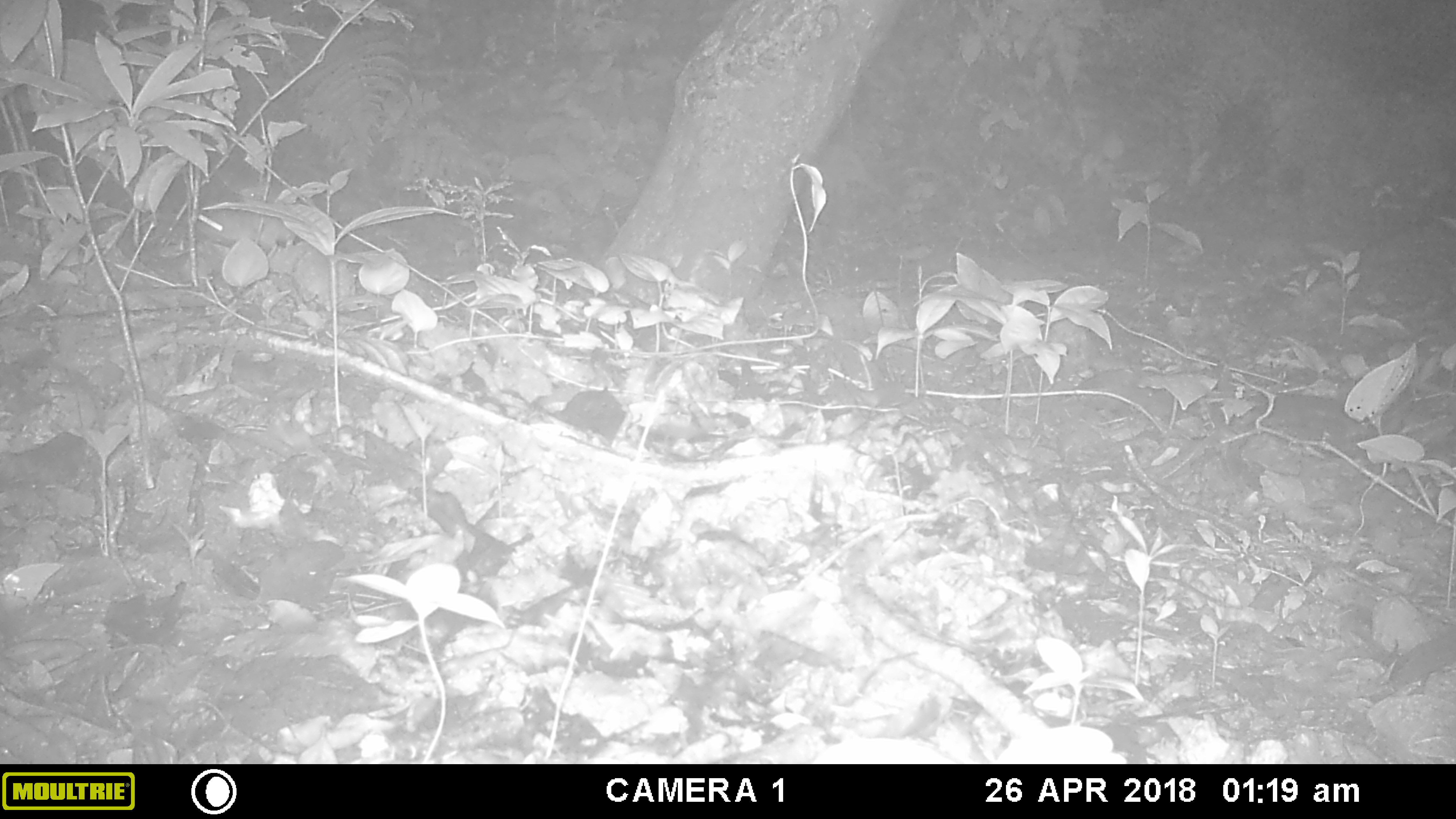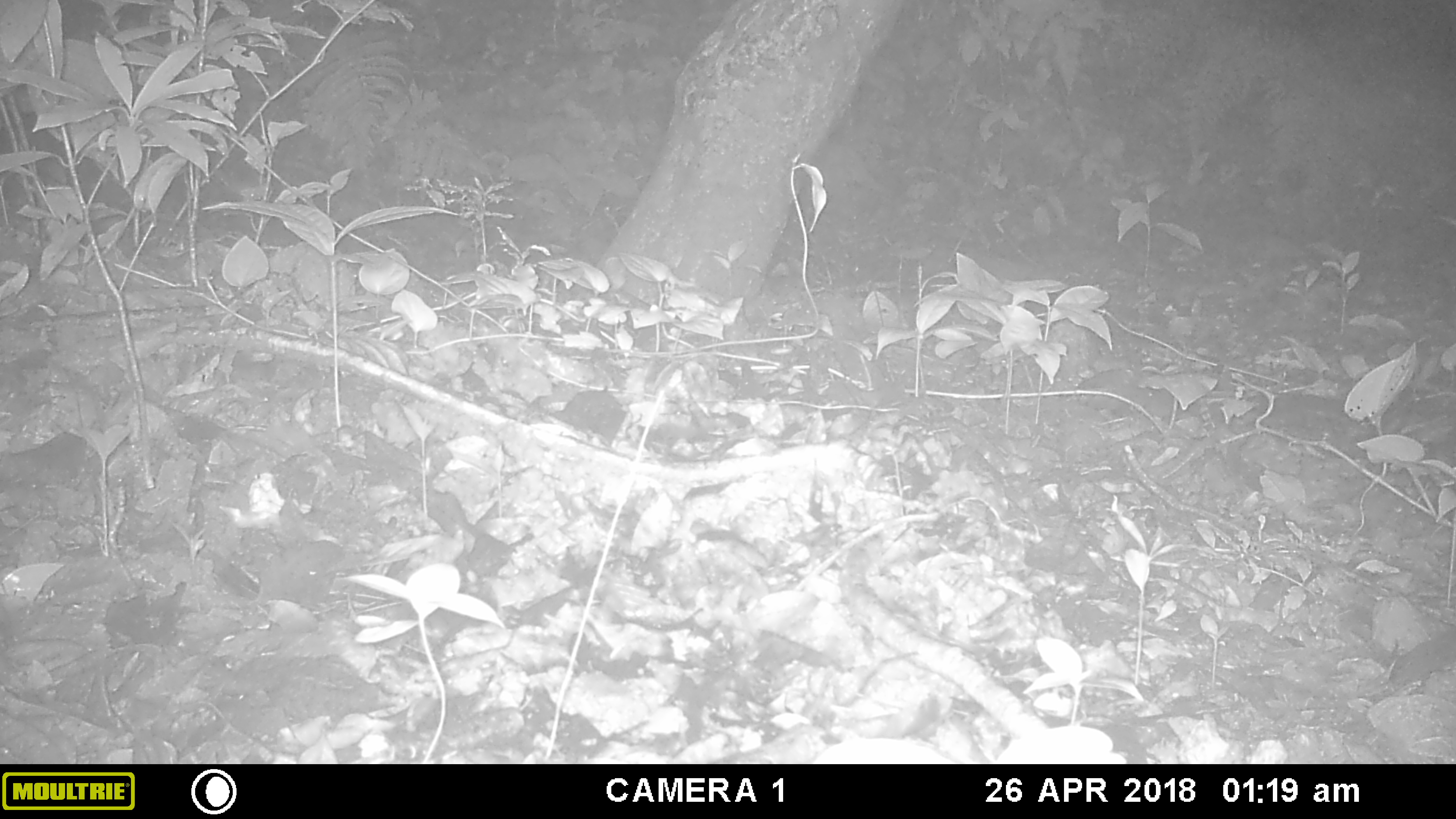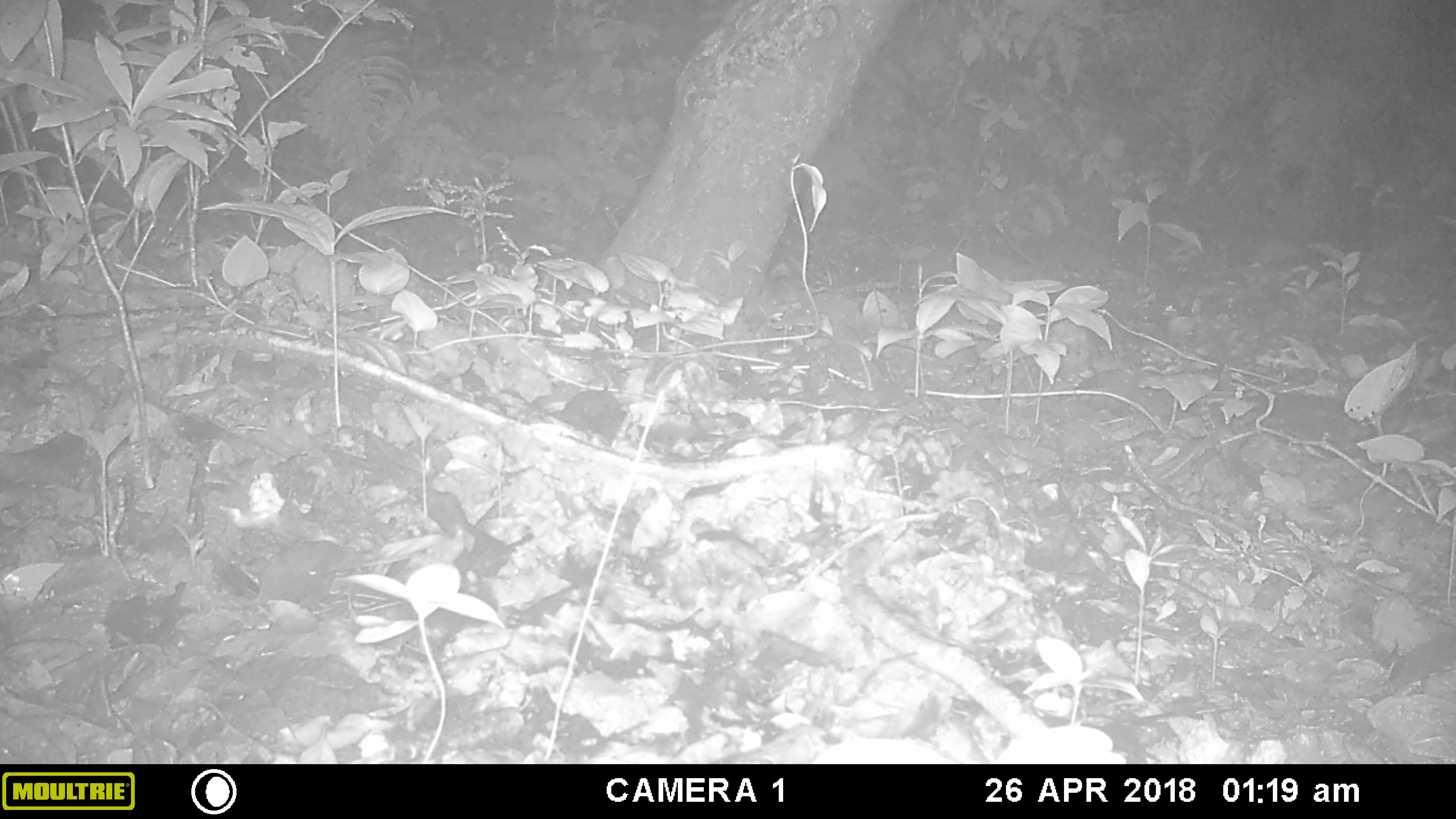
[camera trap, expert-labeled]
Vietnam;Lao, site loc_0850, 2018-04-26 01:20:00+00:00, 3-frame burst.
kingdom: Animalia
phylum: Chordata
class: Mammalia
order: Rodentia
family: Muridae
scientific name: Muridae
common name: old-world mice and rats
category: unidentified murid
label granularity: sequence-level